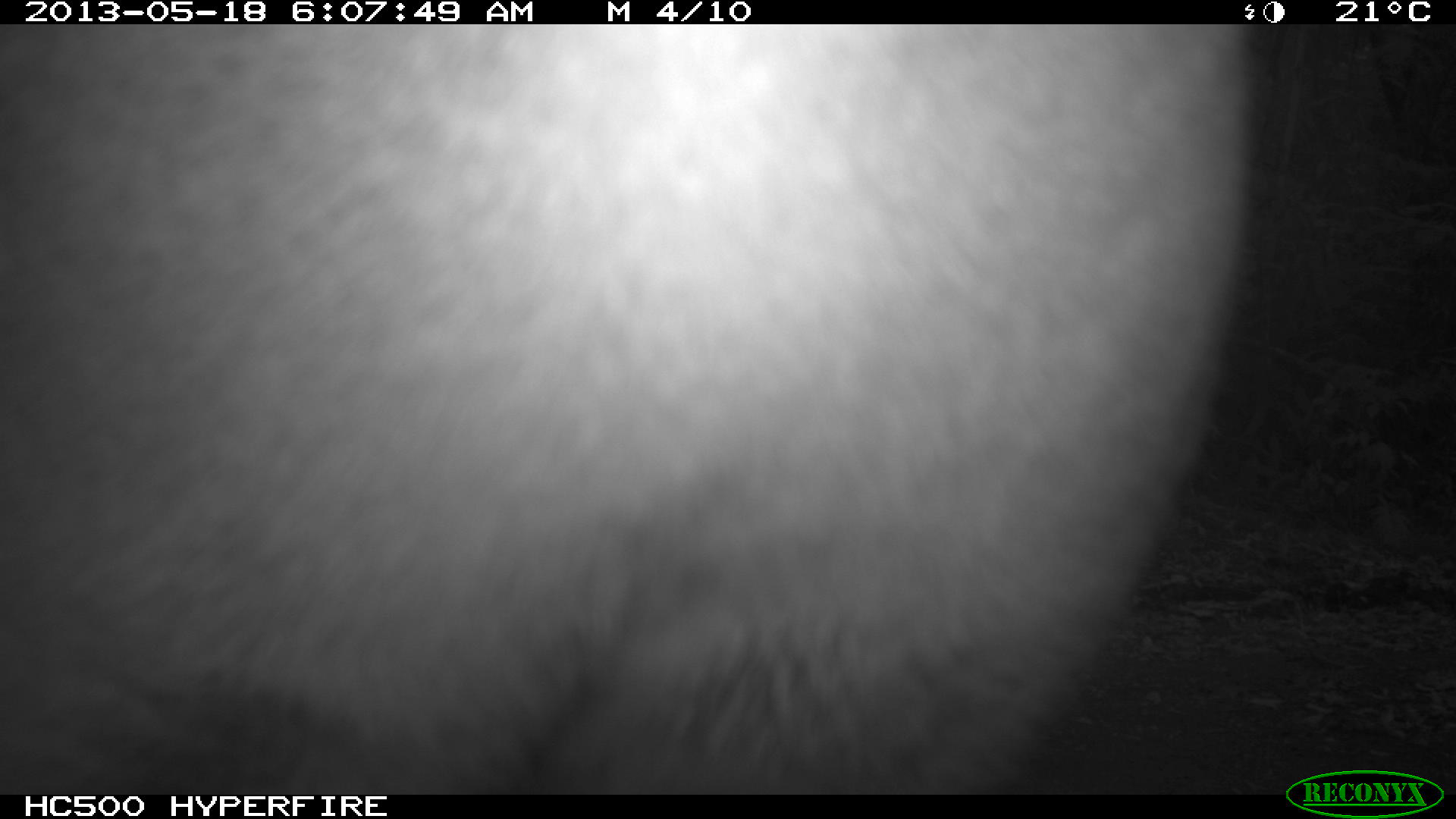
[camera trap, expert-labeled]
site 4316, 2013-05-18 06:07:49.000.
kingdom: Animalia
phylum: Chordata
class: Mammalia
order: Carnivora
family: Felidae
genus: Puma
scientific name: Puma concolor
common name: mountain lion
Puma concolor (mountain lion), count 1, sex male.